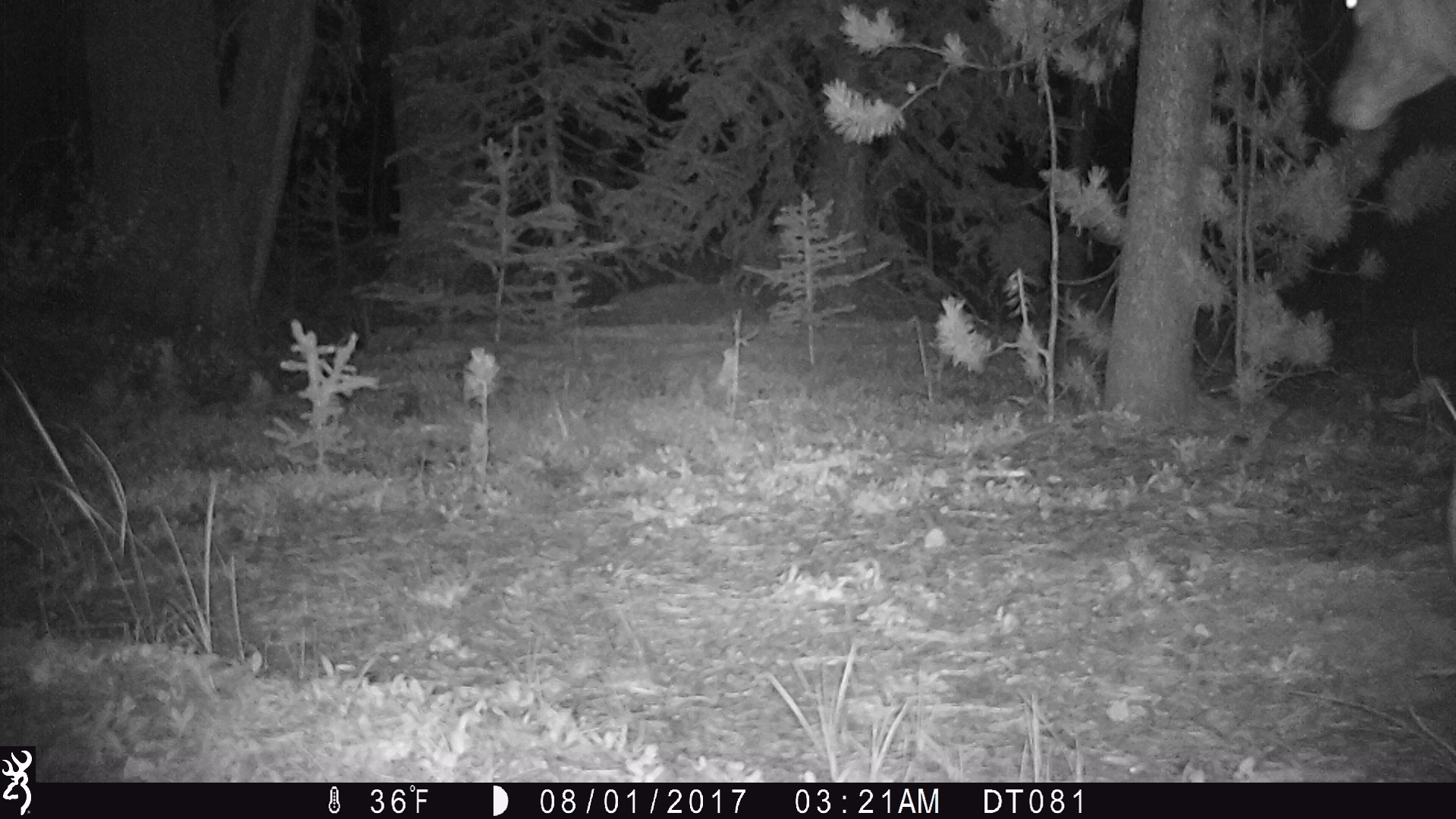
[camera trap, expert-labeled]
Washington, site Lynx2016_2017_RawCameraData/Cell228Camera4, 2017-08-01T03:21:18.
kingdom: Animalia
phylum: Chordata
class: Mammalia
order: Artiodactyla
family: Cervidae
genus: Odocoileus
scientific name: Odocoileus hemionus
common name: mule deer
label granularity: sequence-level